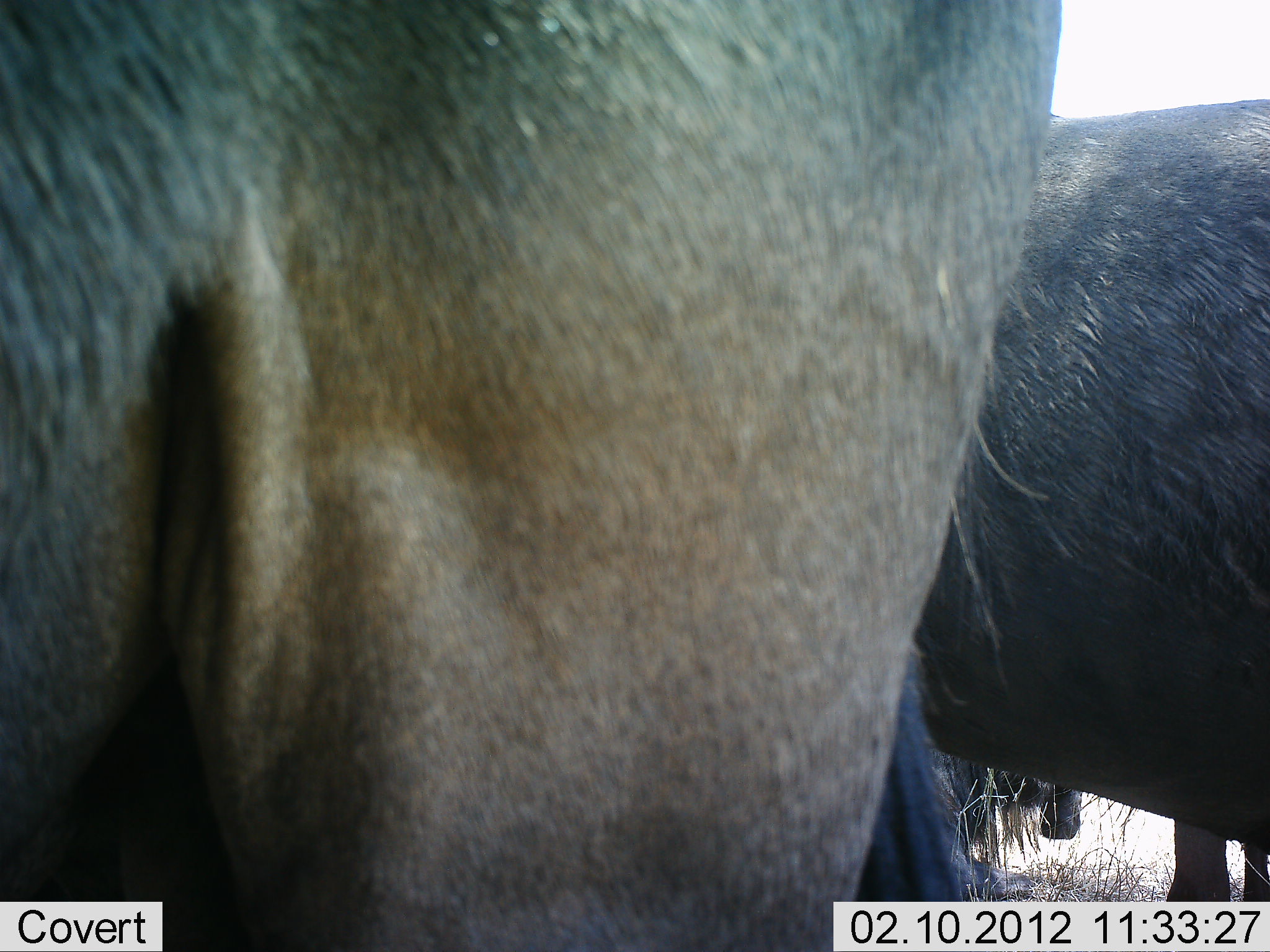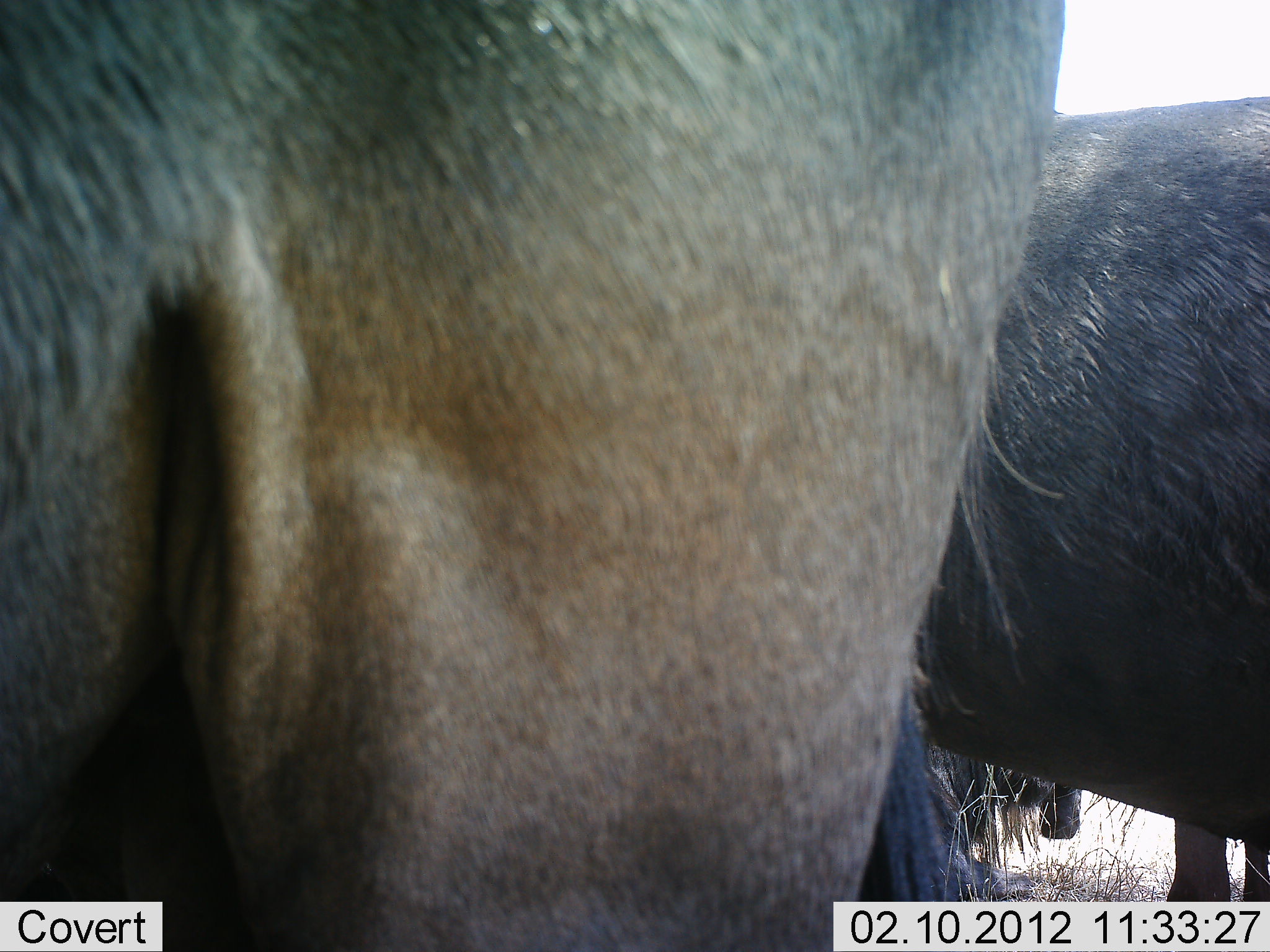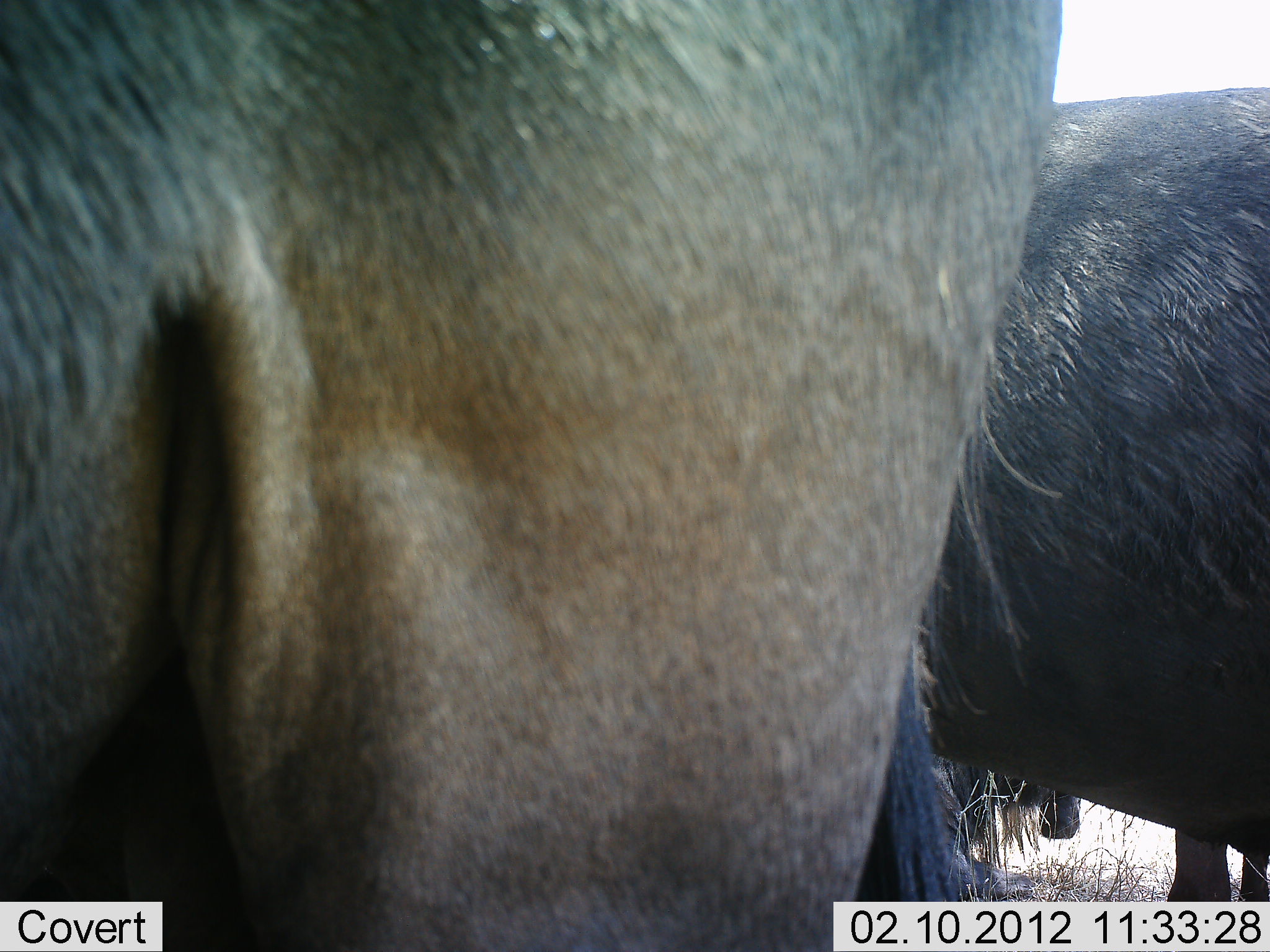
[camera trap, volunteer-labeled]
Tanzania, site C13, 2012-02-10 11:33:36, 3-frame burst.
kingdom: Animalia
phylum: Chordata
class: Mammalia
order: Artiodactyla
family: Bovidae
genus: Connochaetes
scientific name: Connochaetes taurinus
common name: blue wildebeest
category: wildebeest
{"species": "wildebeest (blue wildebeest) (Connochaetes taurinus)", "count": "3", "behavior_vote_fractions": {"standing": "100%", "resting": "57%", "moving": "0%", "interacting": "0%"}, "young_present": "0%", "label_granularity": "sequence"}